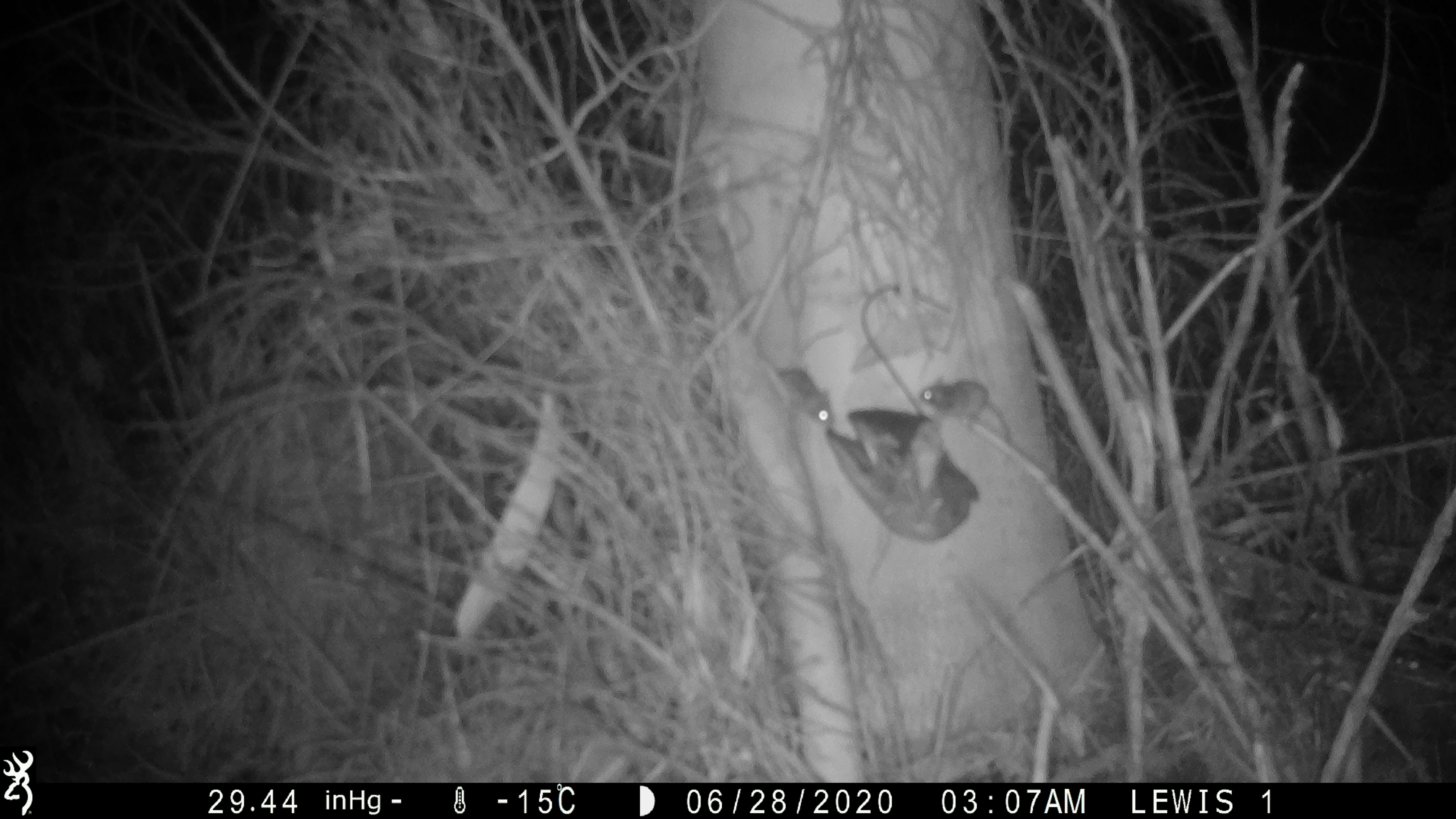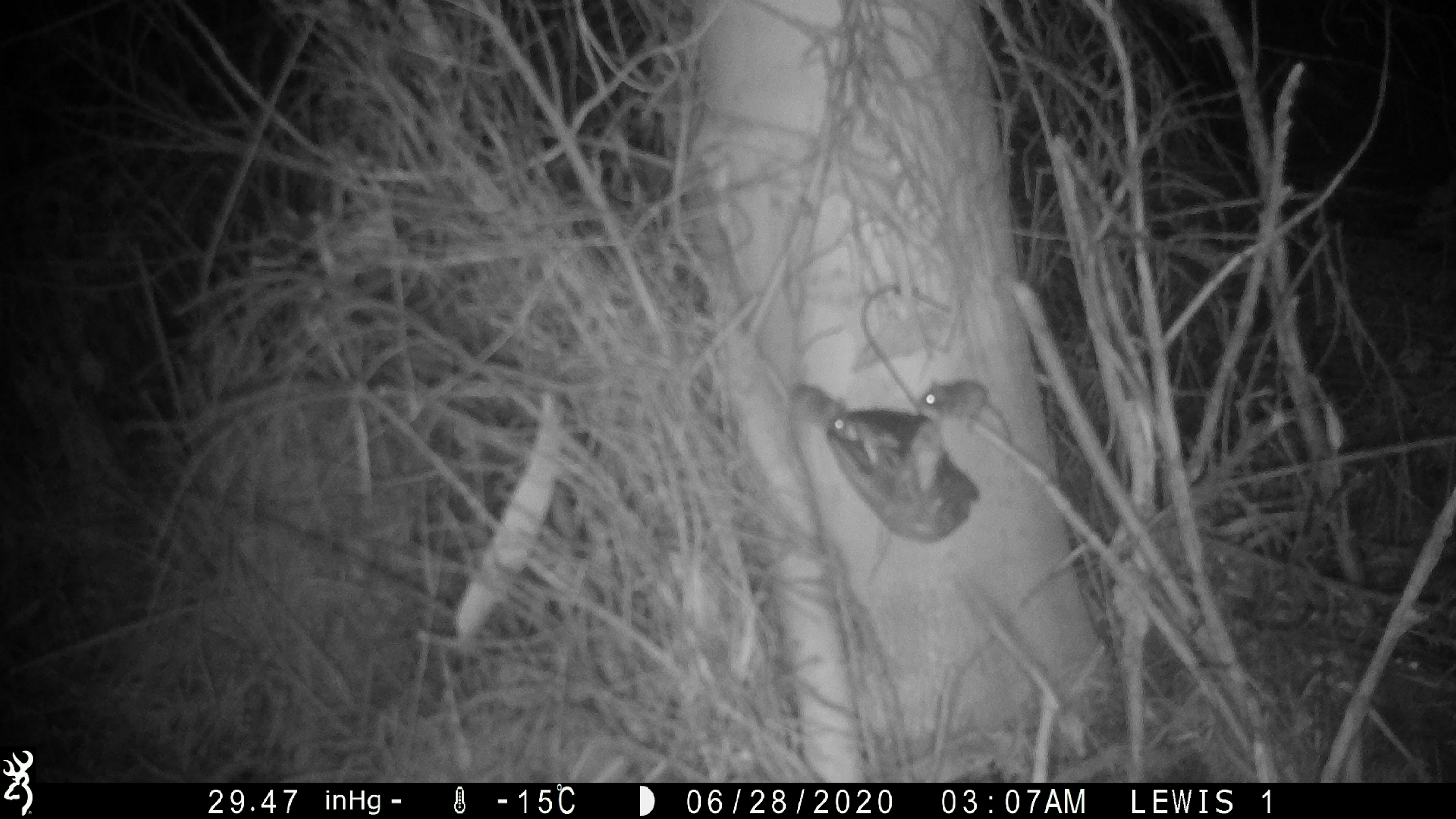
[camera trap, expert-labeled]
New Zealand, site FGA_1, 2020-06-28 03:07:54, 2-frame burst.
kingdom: Animalia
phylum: Chordata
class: Mammalia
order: Rodentia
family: Muridae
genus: Mus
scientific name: Mus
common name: mouse